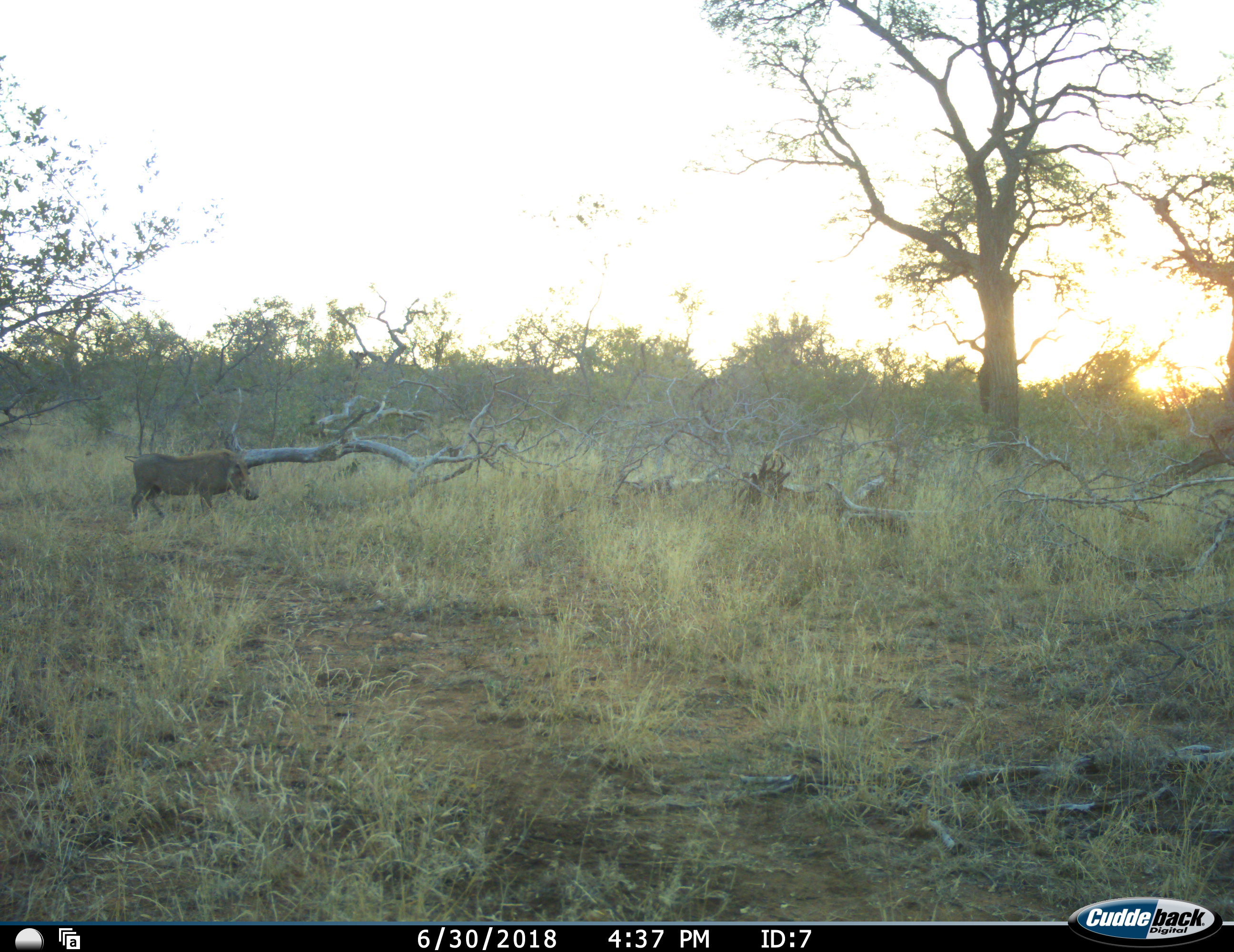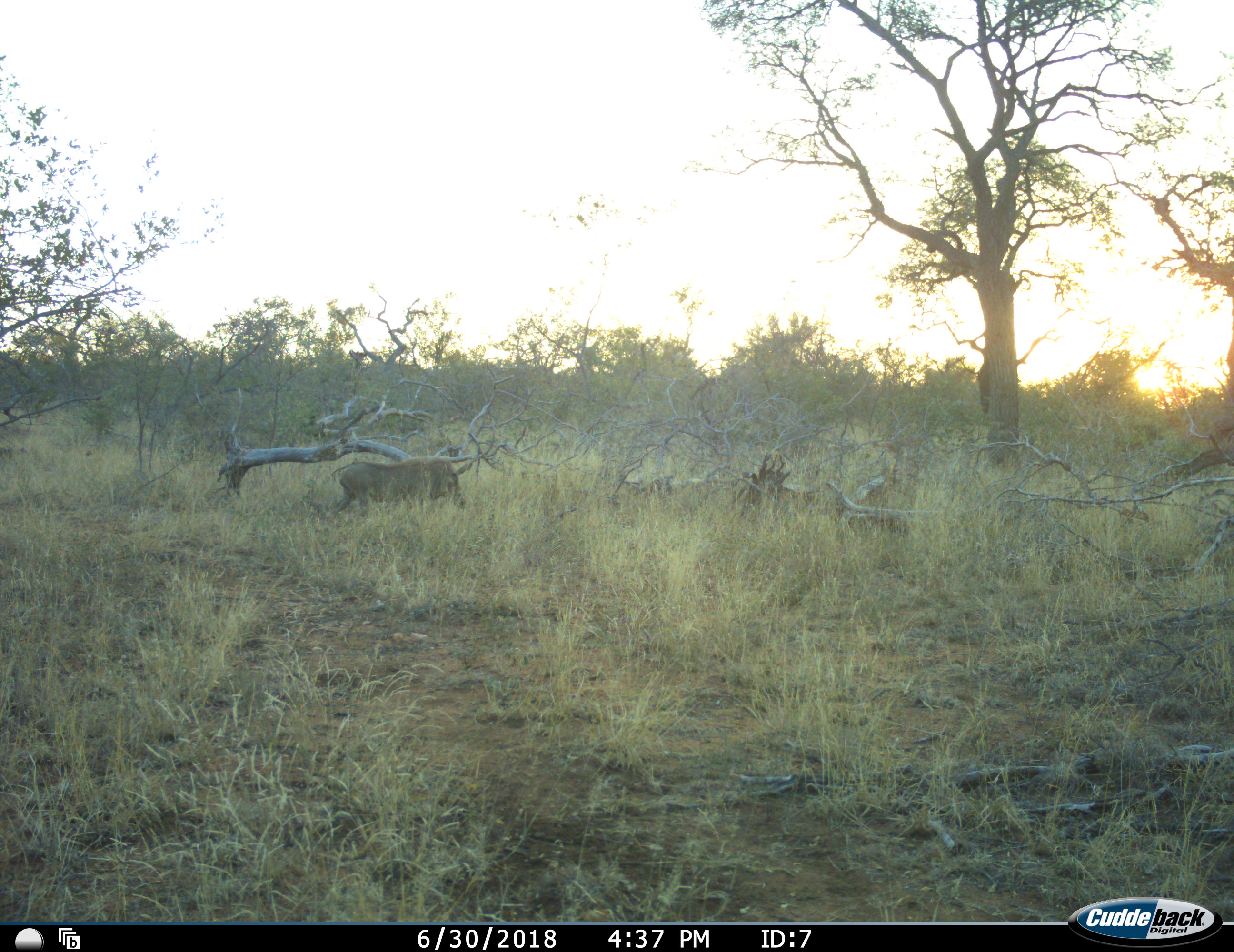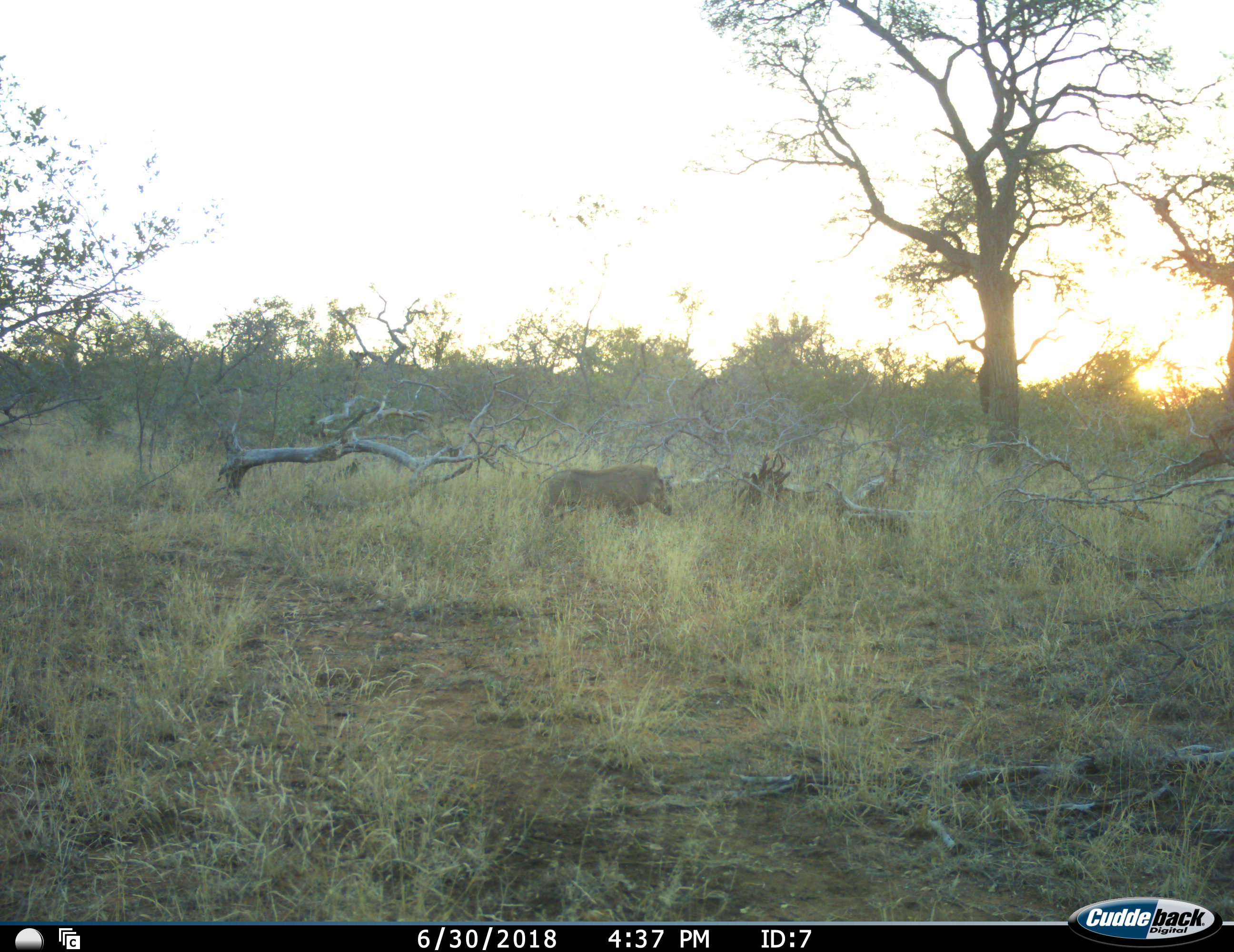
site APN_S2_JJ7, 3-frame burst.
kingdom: Animalia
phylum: Chordata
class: Mammalia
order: Artiodactyla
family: Suidae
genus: Phacochoerus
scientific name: Phacochoerus africanus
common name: warthog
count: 1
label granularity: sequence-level